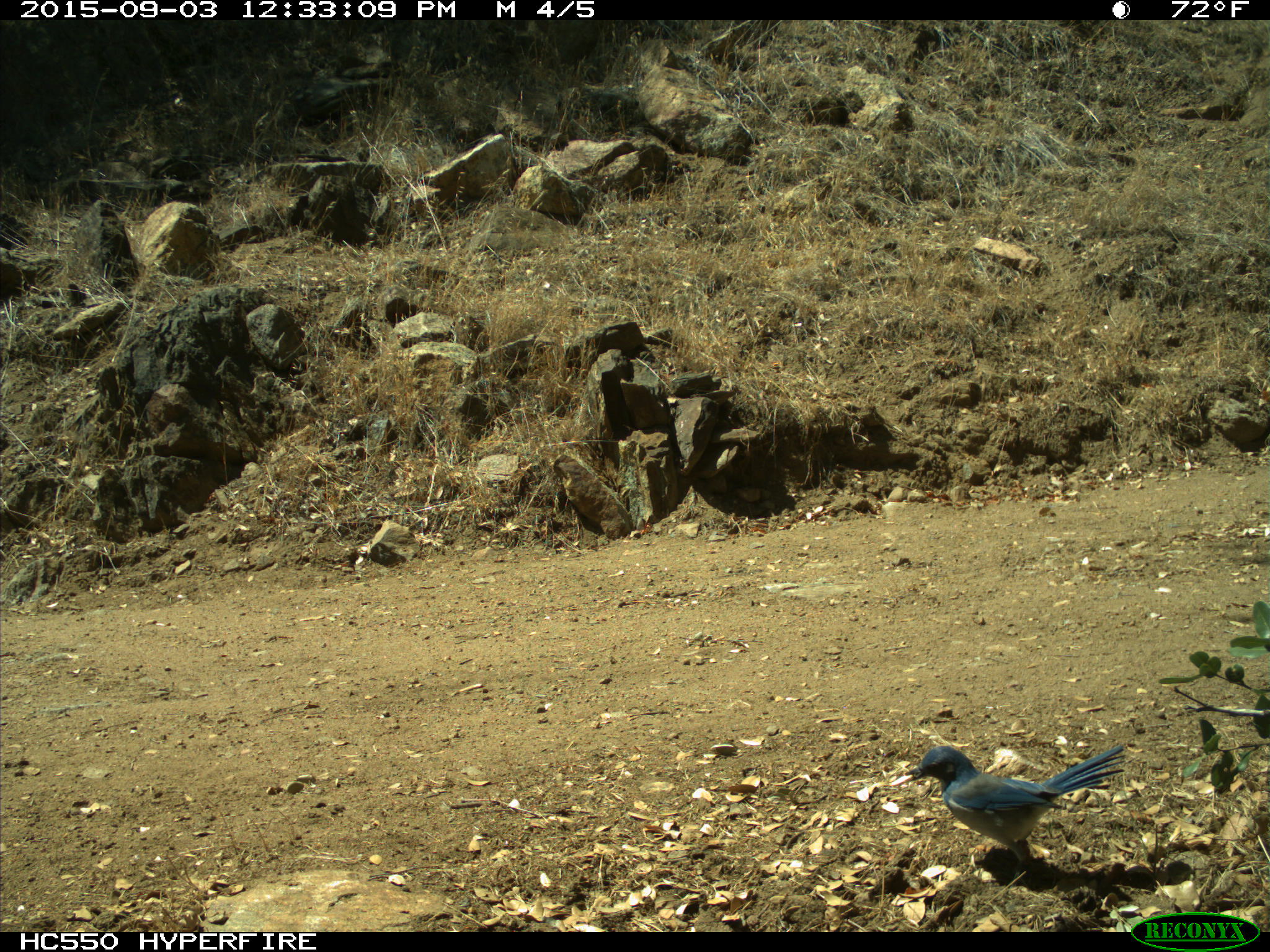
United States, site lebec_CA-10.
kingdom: Animalia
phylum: Chordata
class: Aves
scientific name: Aves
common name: birds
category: unidentified bird